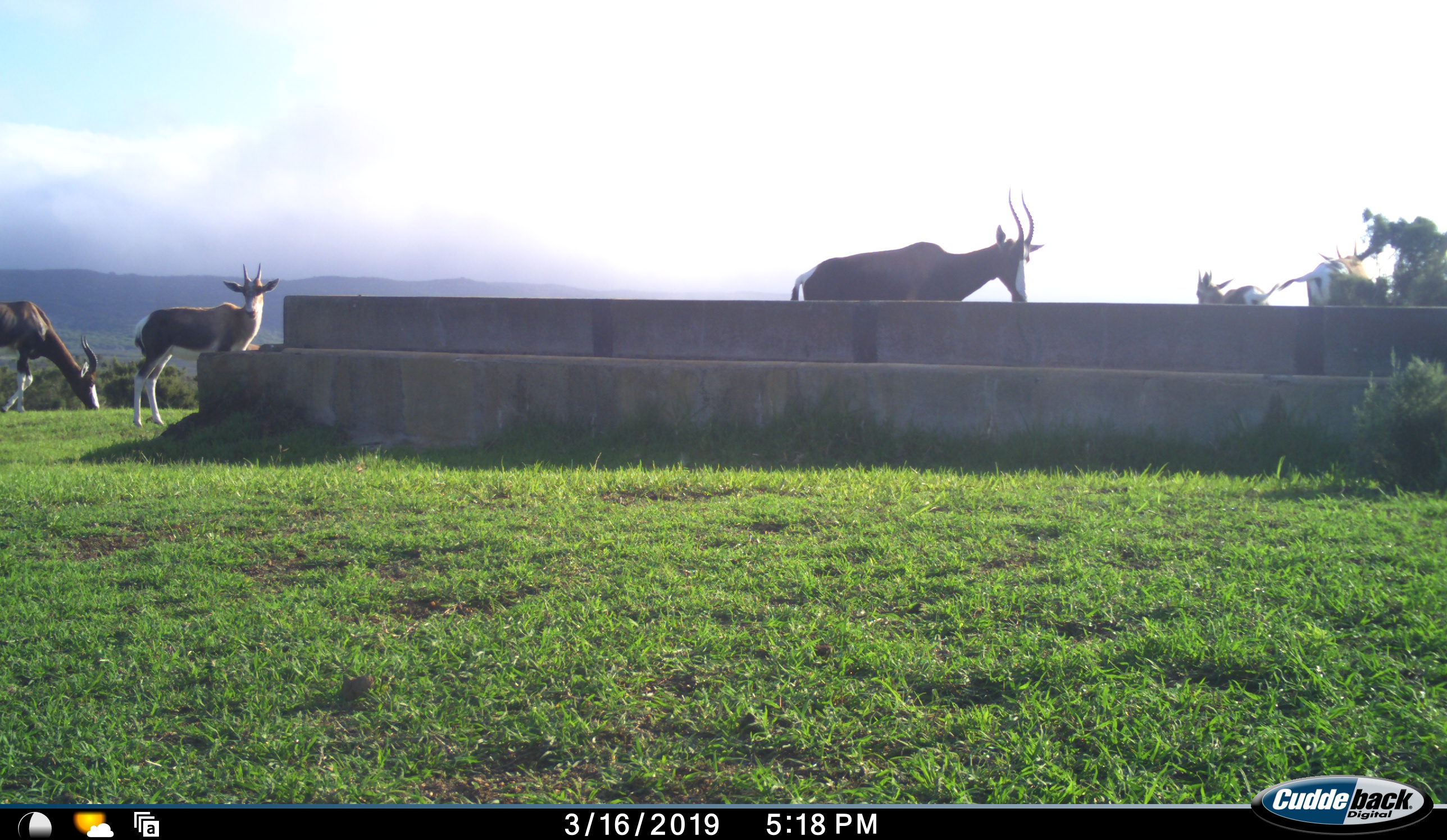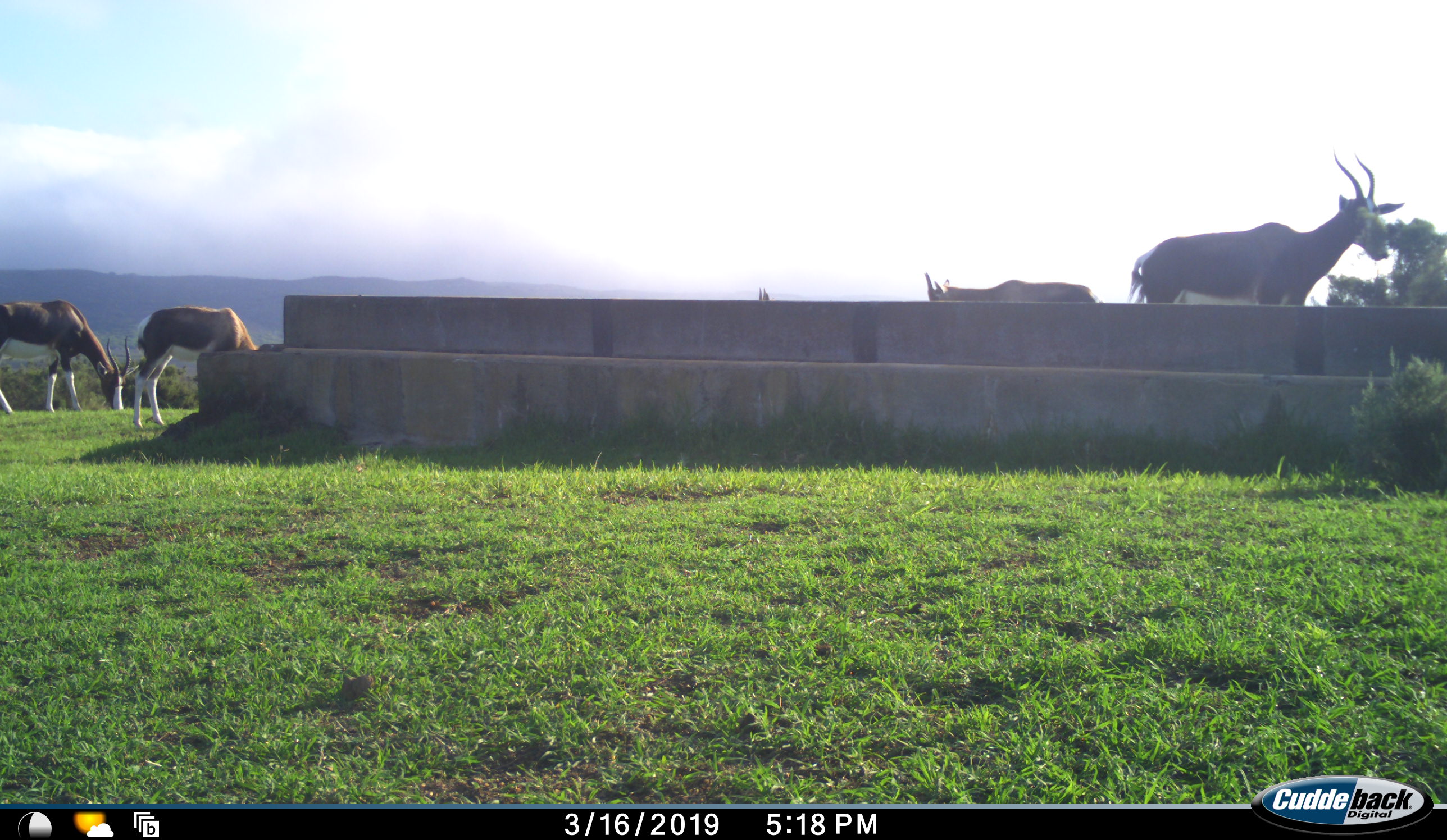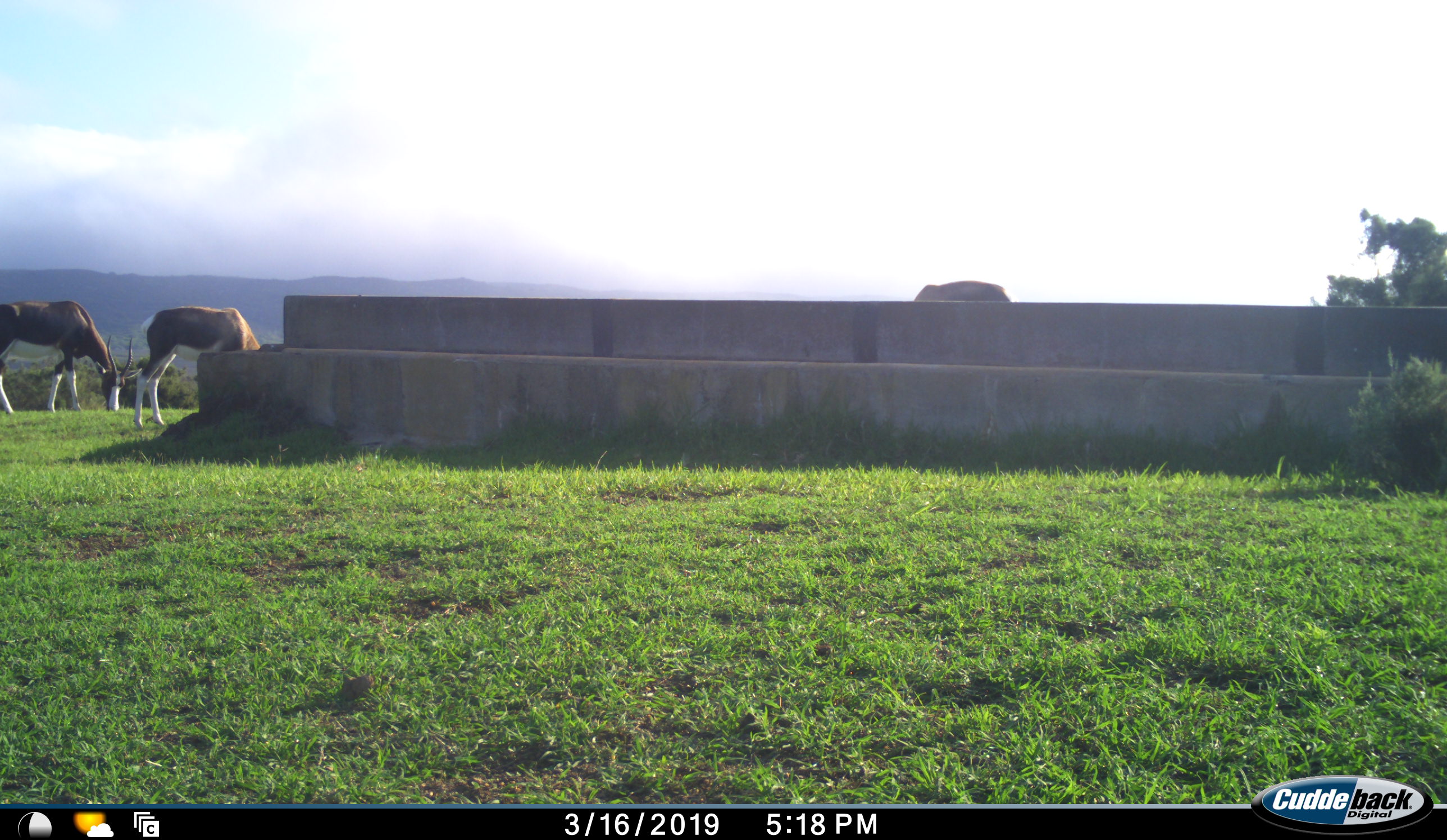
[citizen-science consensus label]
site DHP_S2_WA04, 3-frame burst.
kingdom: Animalia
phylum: Chordata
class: Mammalia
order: Artiodactyla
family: Bovidae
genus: Damaliscus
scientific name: Damaliscus pygargus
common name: bontebok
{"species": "bontebok (Damaliscus pygargus)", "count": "5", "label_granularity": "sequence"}